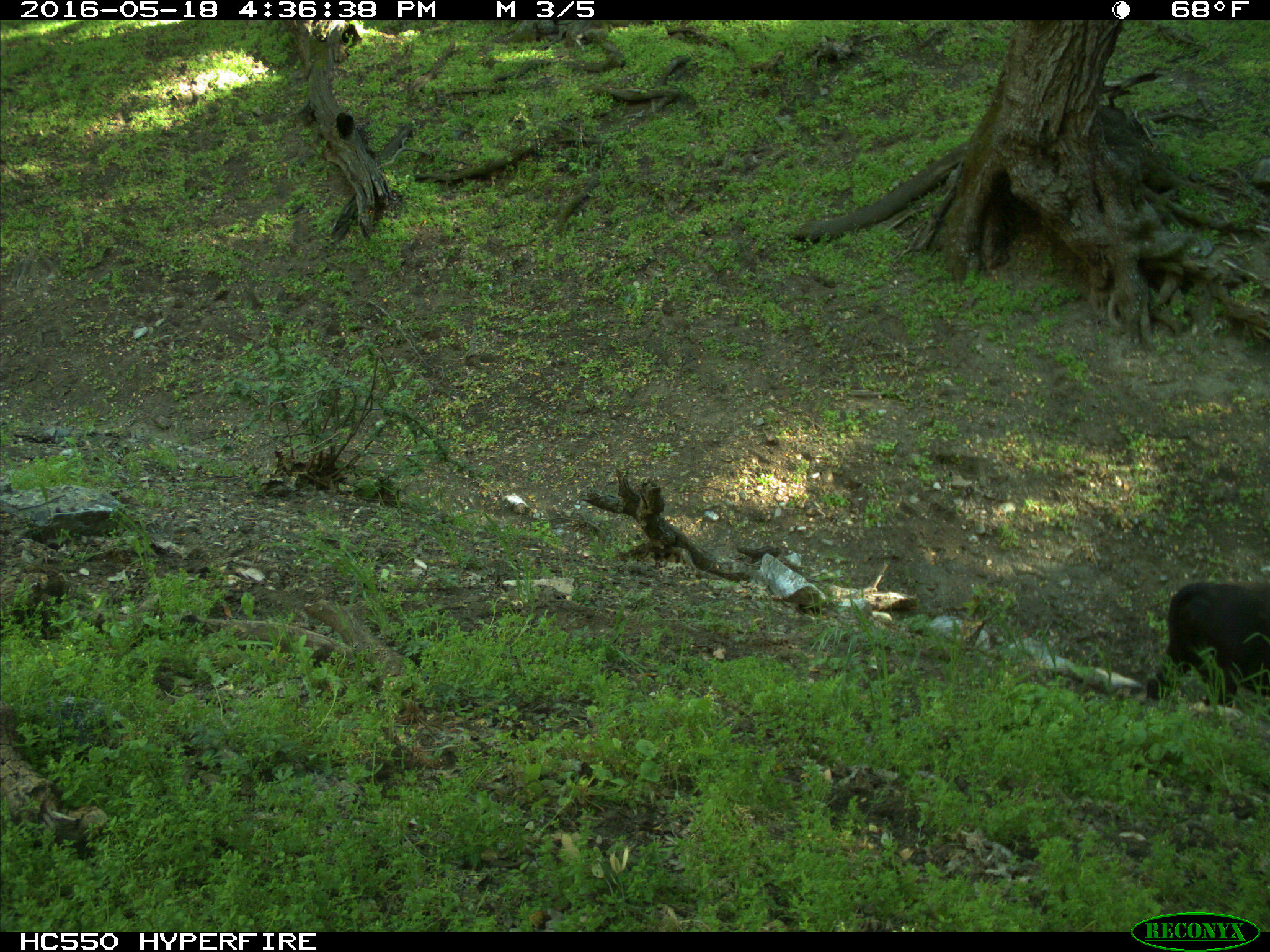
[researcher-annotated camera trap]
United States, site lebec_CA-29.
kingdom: Animalia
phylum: Chordata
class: Mammalia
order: Artiodactyla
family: Bovidae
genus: Bos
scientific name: Bos taurus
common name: domestic cow